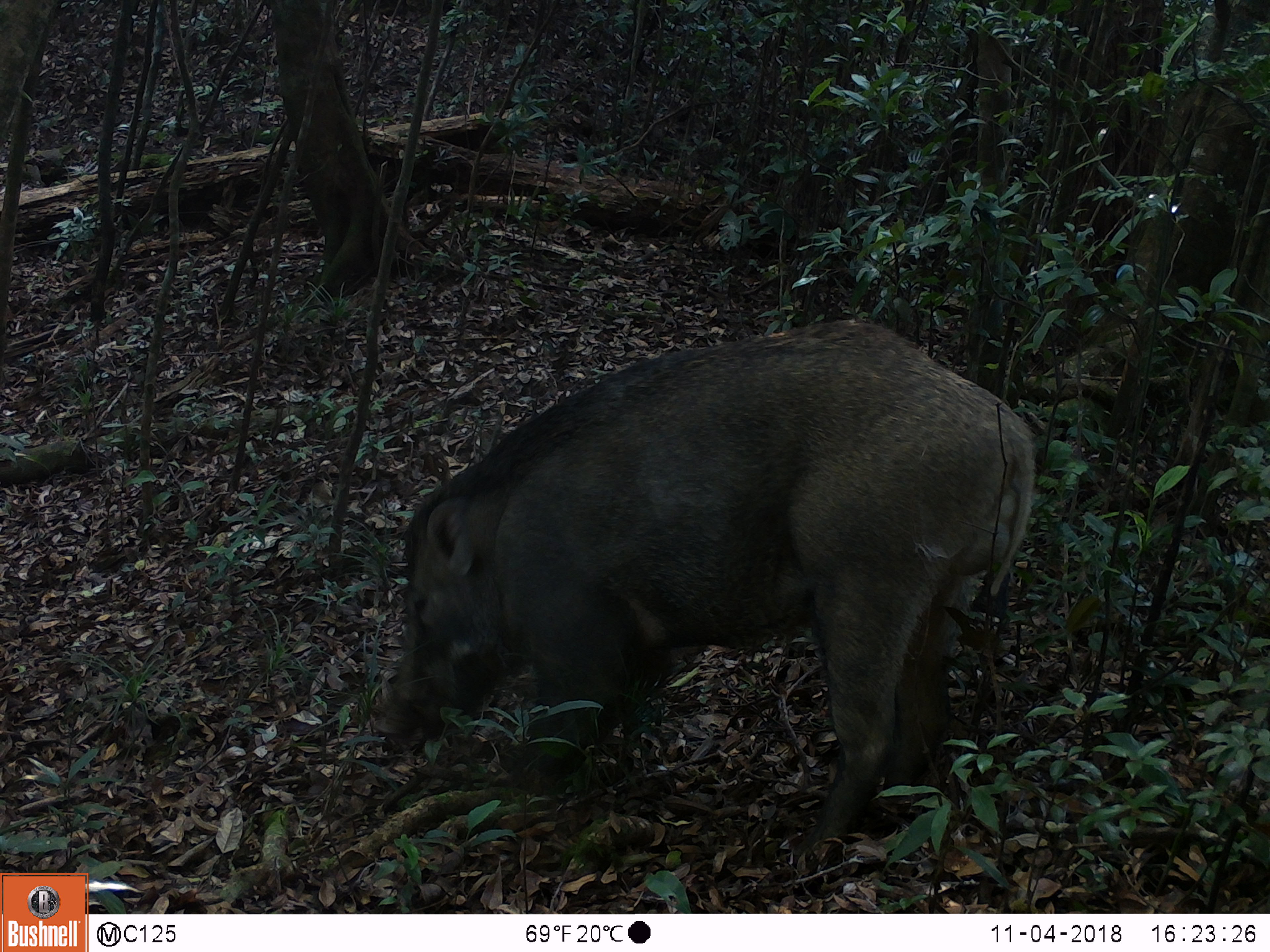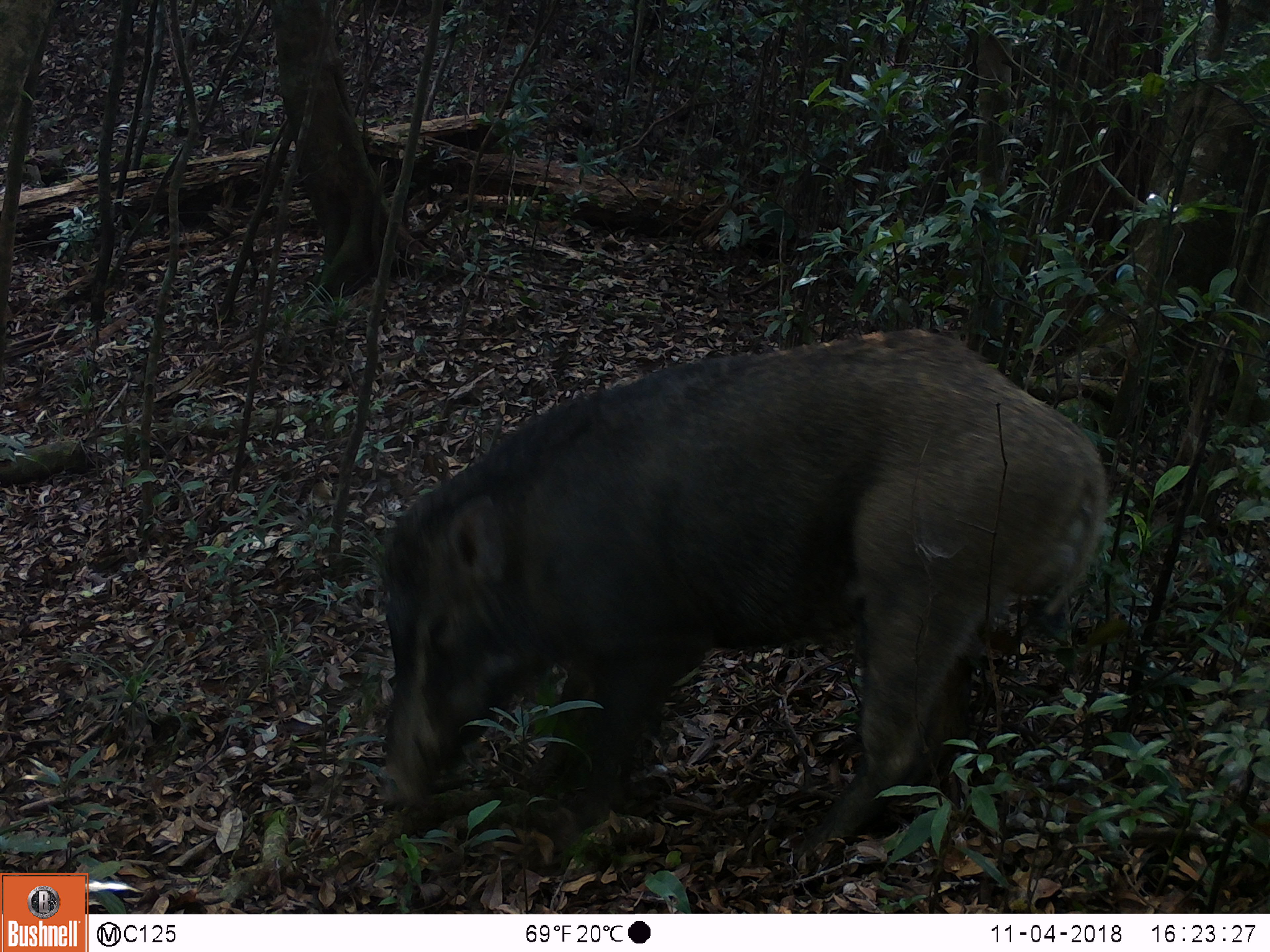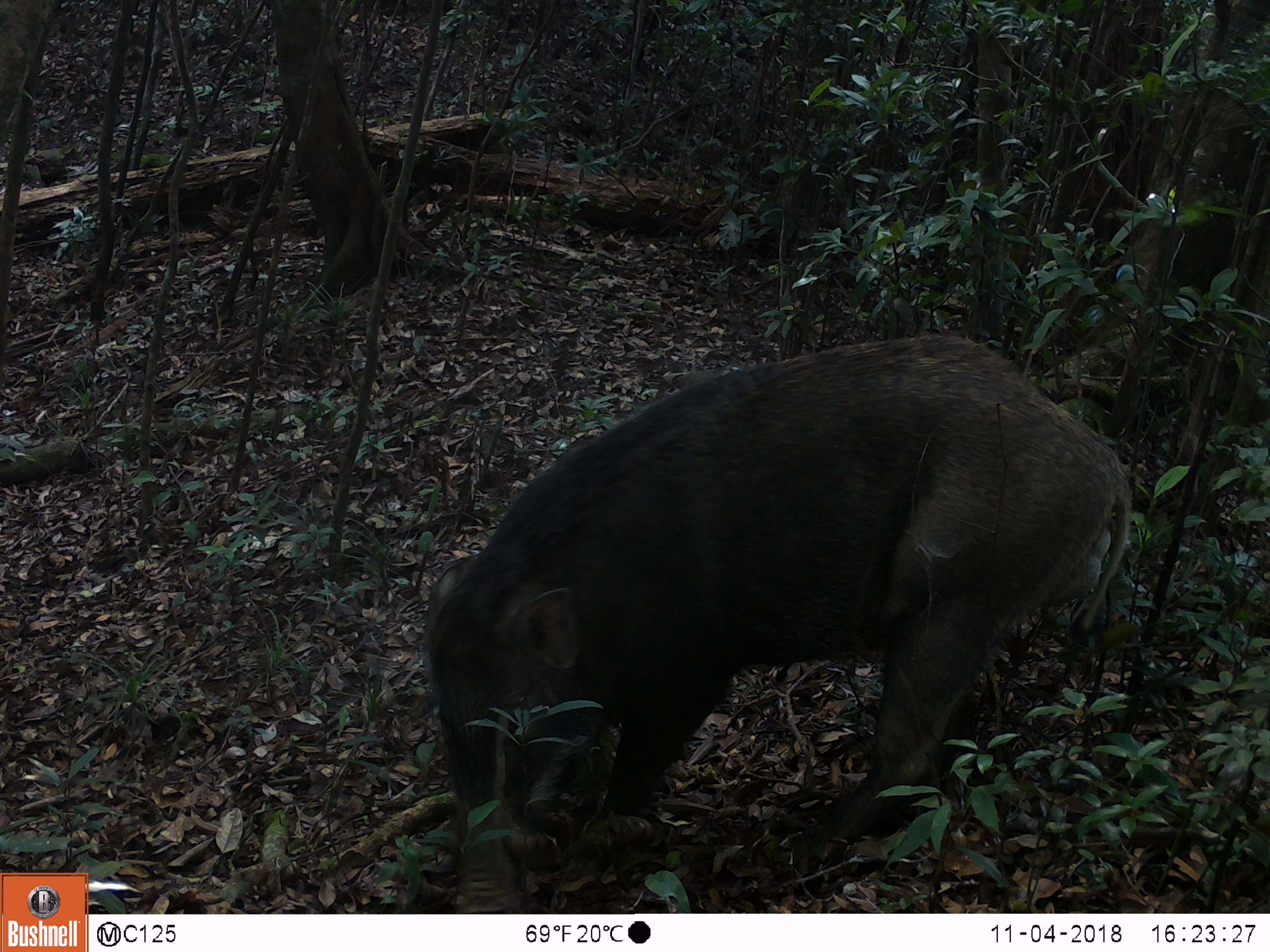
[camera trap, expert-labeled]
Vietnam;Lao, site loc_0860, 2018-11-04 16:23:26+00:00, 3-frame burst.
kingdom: Animalia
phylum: Chordata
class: Mammalia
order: Artiodactyla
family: Suidae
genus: Sus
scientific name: Sus scrofa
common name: eurasian wild pig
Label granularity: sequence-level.